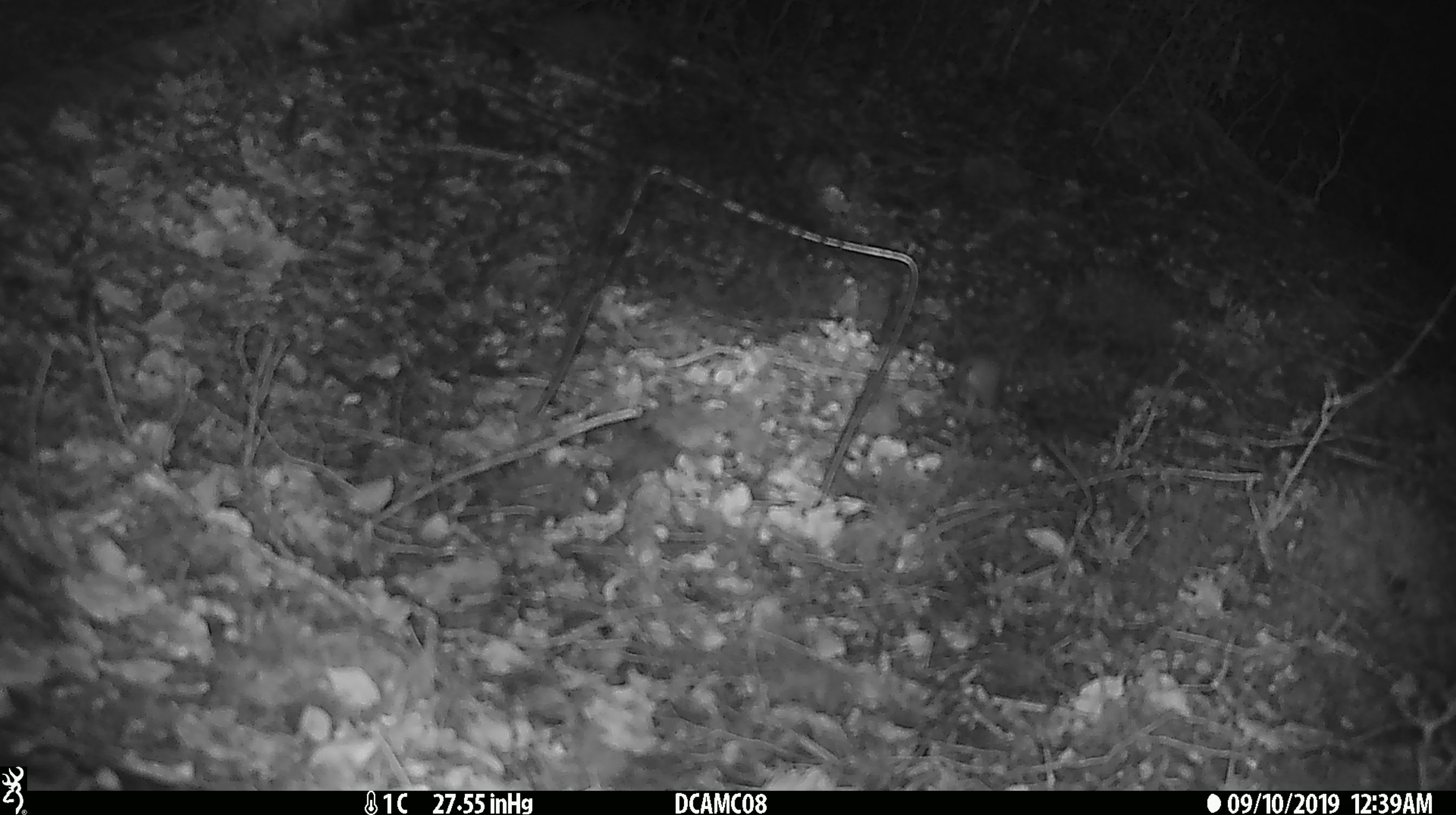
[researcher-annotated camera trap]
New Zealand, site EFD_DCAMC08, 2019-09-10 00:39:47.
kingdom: Animalia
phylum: Chordata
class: Mammalia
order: Rodentia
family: Muridae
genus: Mus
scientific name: Mus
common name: mouse